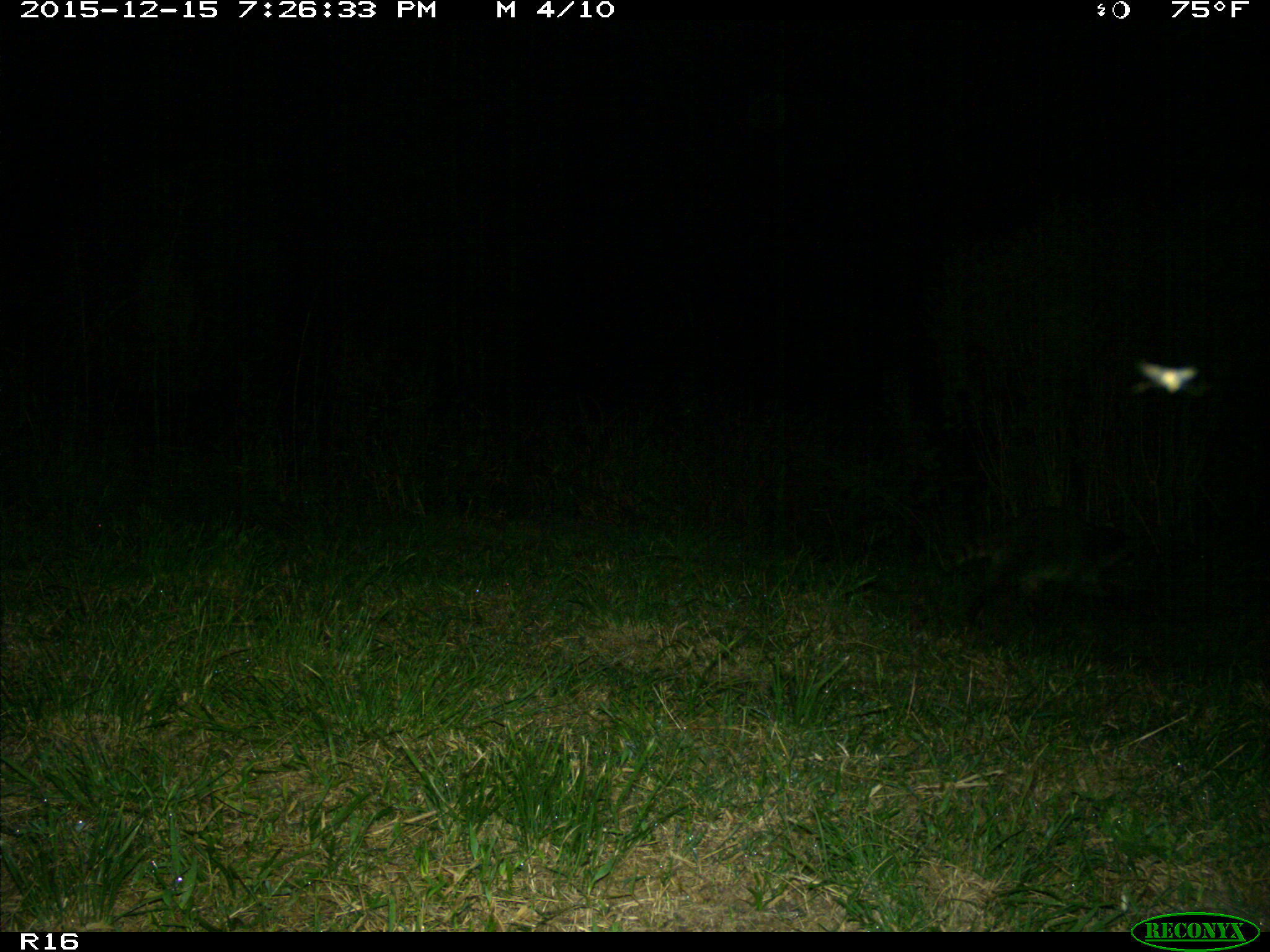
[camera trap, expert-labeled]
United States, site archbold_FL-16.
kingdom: Animalia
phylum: Chordata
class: Mammalia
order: Carnivora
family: Procyonidae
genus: Procyon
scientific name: Procyon lotor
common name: common raccoon